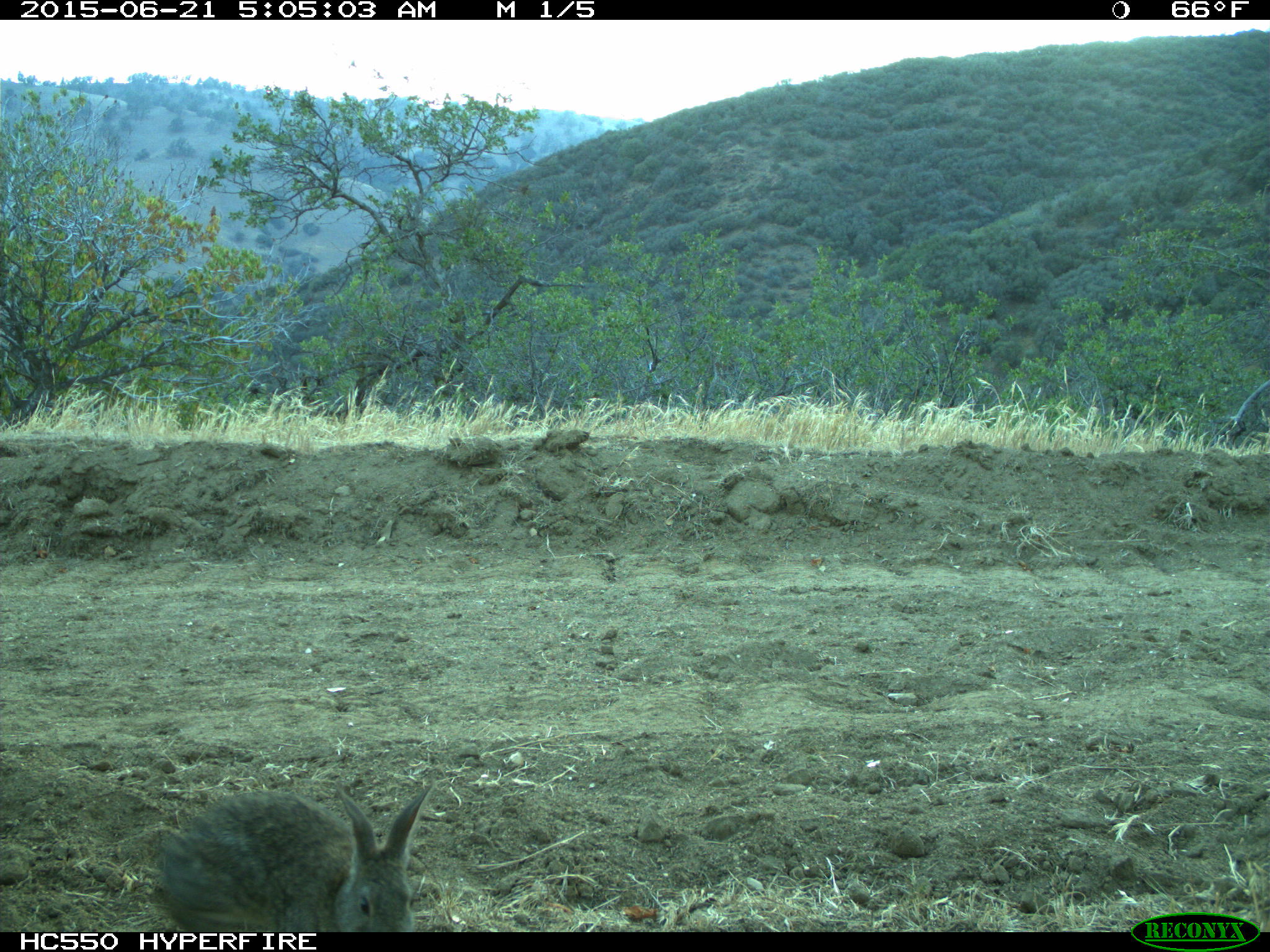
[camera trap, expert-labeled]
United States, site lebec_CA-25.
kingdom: Animalia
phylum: Chordata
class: Mammalia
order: Lagomorpha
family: Leporidae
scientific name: Leporidae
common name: rabbits and hares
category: unidentified rabbit